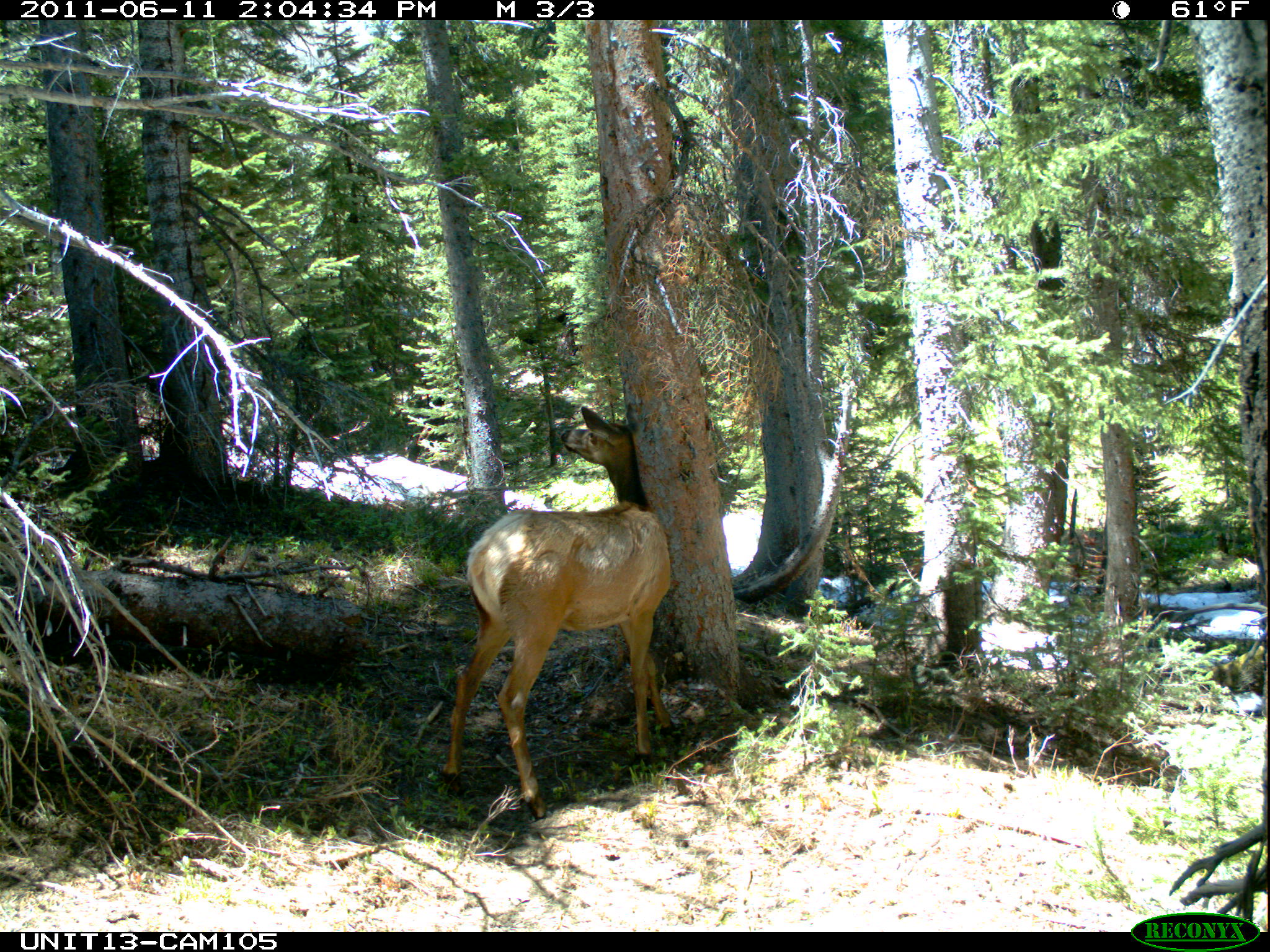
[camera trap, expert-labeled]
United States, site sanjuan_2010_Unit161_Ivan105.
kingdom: Animalia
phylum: Chordata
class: Mammalia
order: Artiodactyla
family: Cervidae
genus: Cervus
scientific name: Cervus elaphus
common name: red deer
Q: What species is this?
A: Cervus elaphus (red deer).